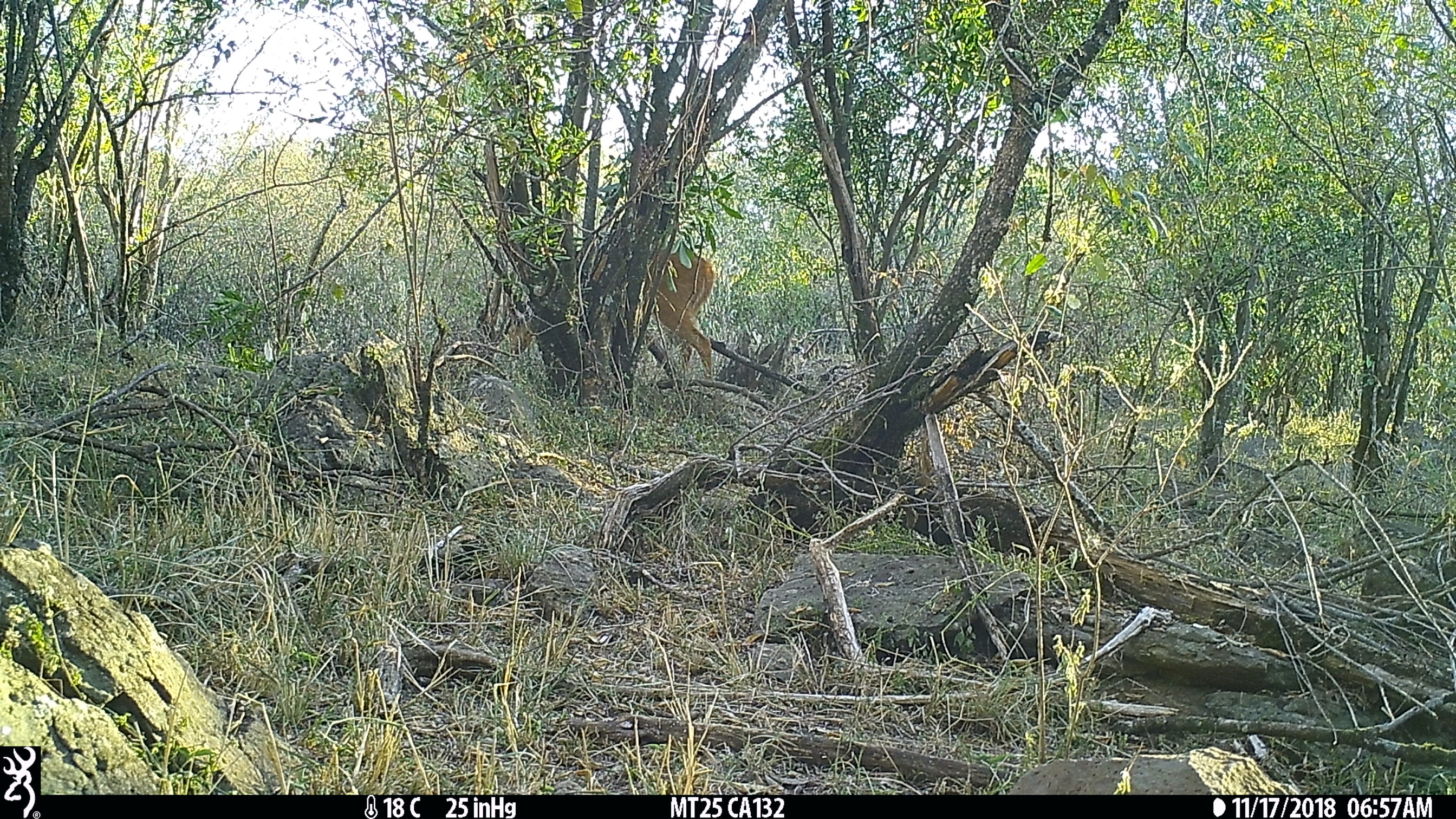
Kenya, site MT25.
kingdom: Animalia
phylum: Chordata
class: Mammalia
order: Artiodactyla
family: Bovidae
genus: Tragelaphus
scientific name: Tragelaphus scriptus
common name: bushbuck